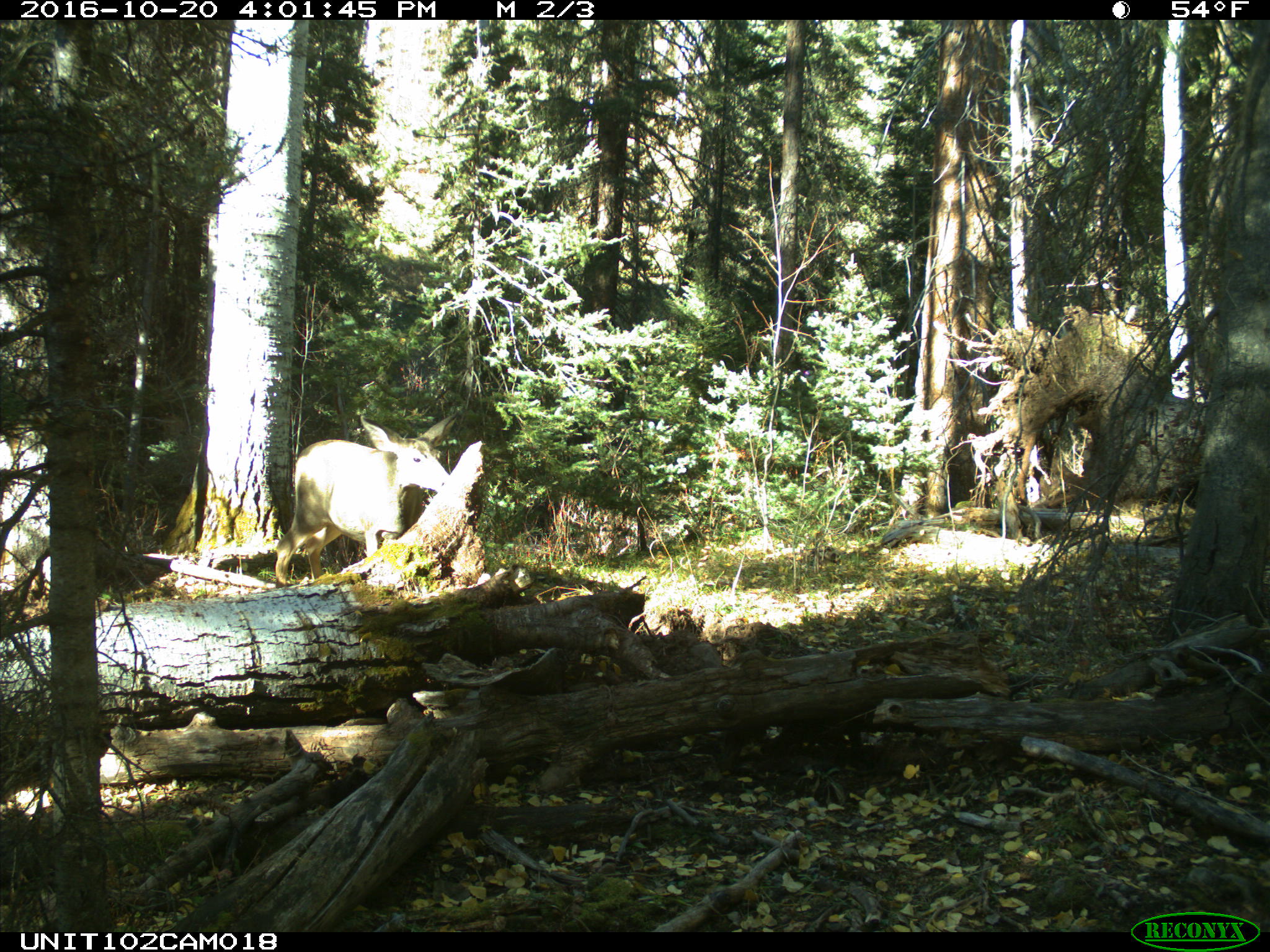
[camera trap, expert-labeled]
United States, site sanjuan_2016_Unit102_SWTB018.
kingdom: Animalia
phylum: Chordata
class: Mammalia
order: Artiodactyla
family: Cervidae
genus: Odocoileus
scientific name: Odocoileus hemionus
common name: mule deer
Odocoileus hemionus (mule deer).